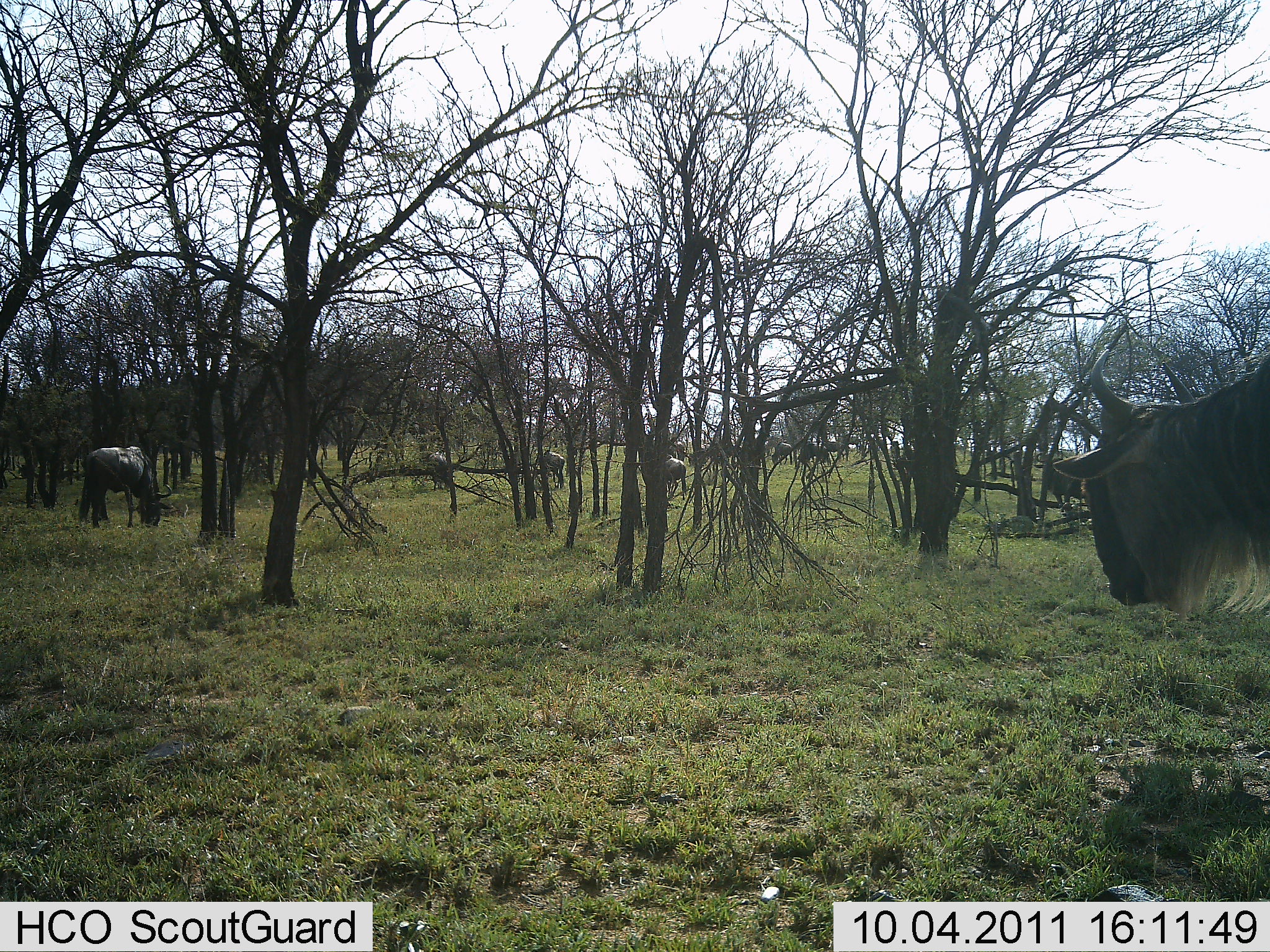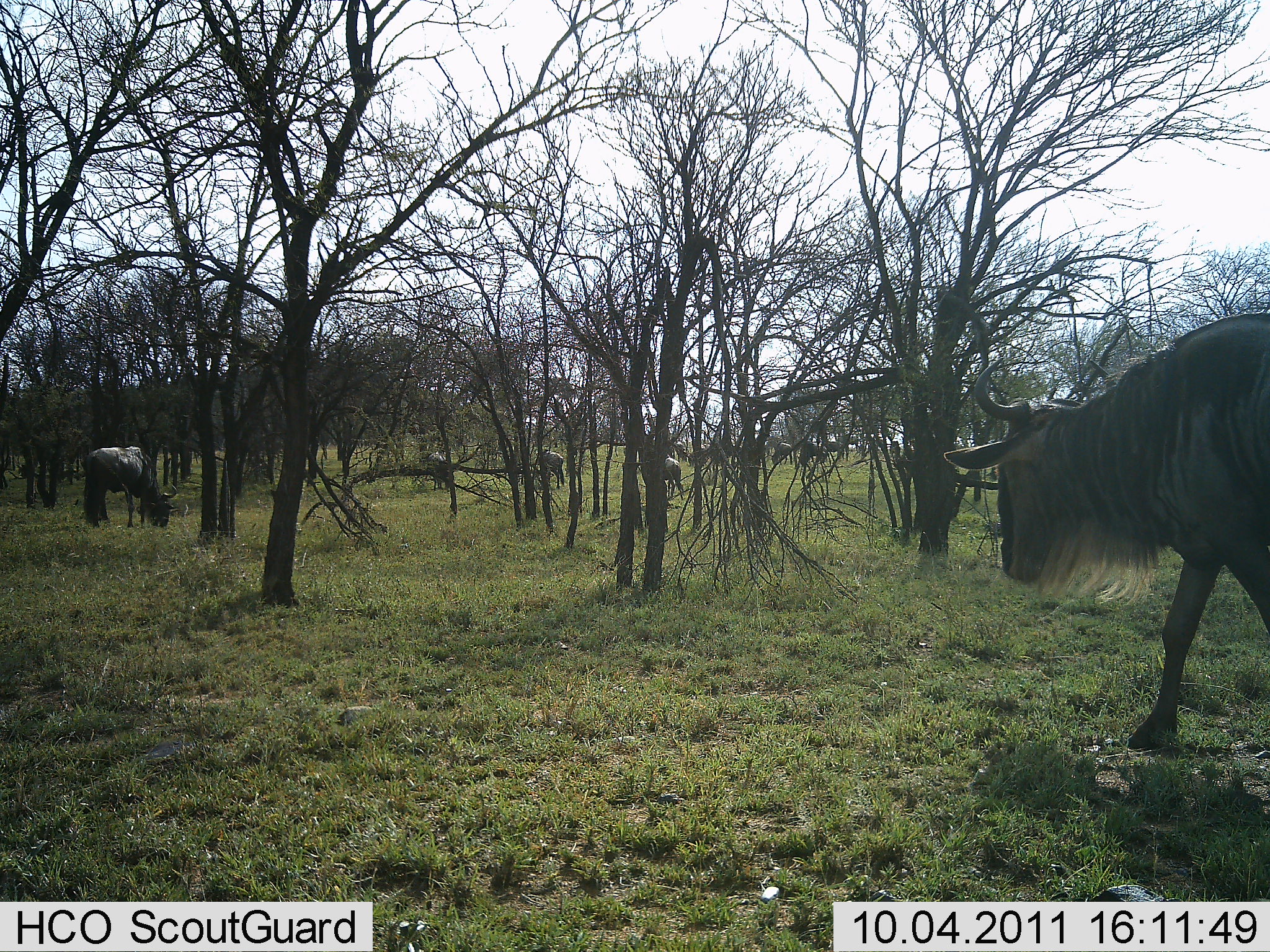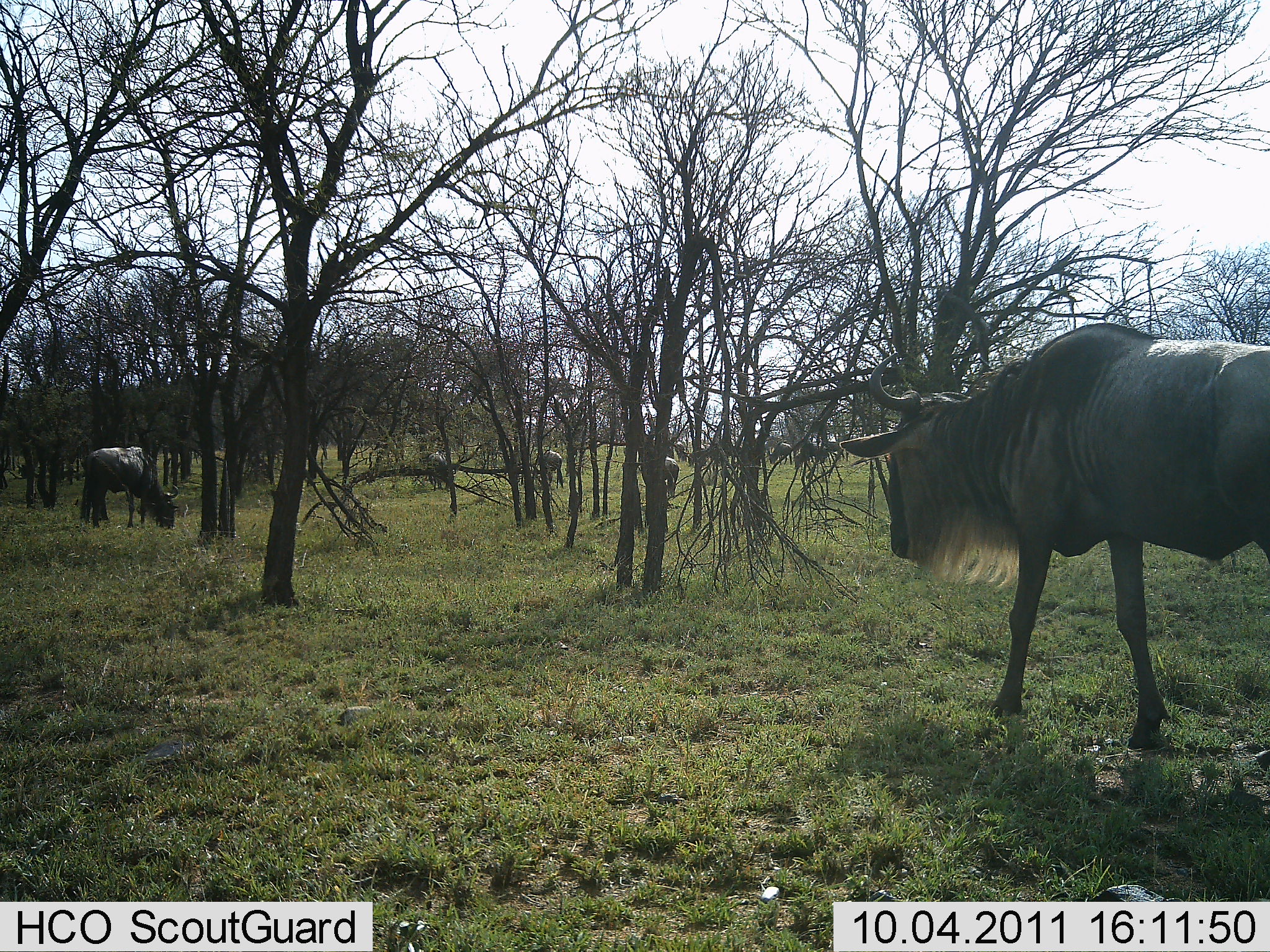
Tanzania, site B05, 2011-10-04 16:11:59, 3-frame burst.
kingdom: Animalia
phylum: Chordata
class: Mammalia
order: Artiodactyla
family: Bovidae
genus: Connochaetes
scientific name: Connochaetes taurinus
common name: blue wildebeest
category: wildebeest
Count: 7.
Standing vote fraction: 42%.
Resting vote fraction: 0%.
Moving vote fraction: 67%.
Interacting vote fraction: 0%.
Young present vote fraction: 0%.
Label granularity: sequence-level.